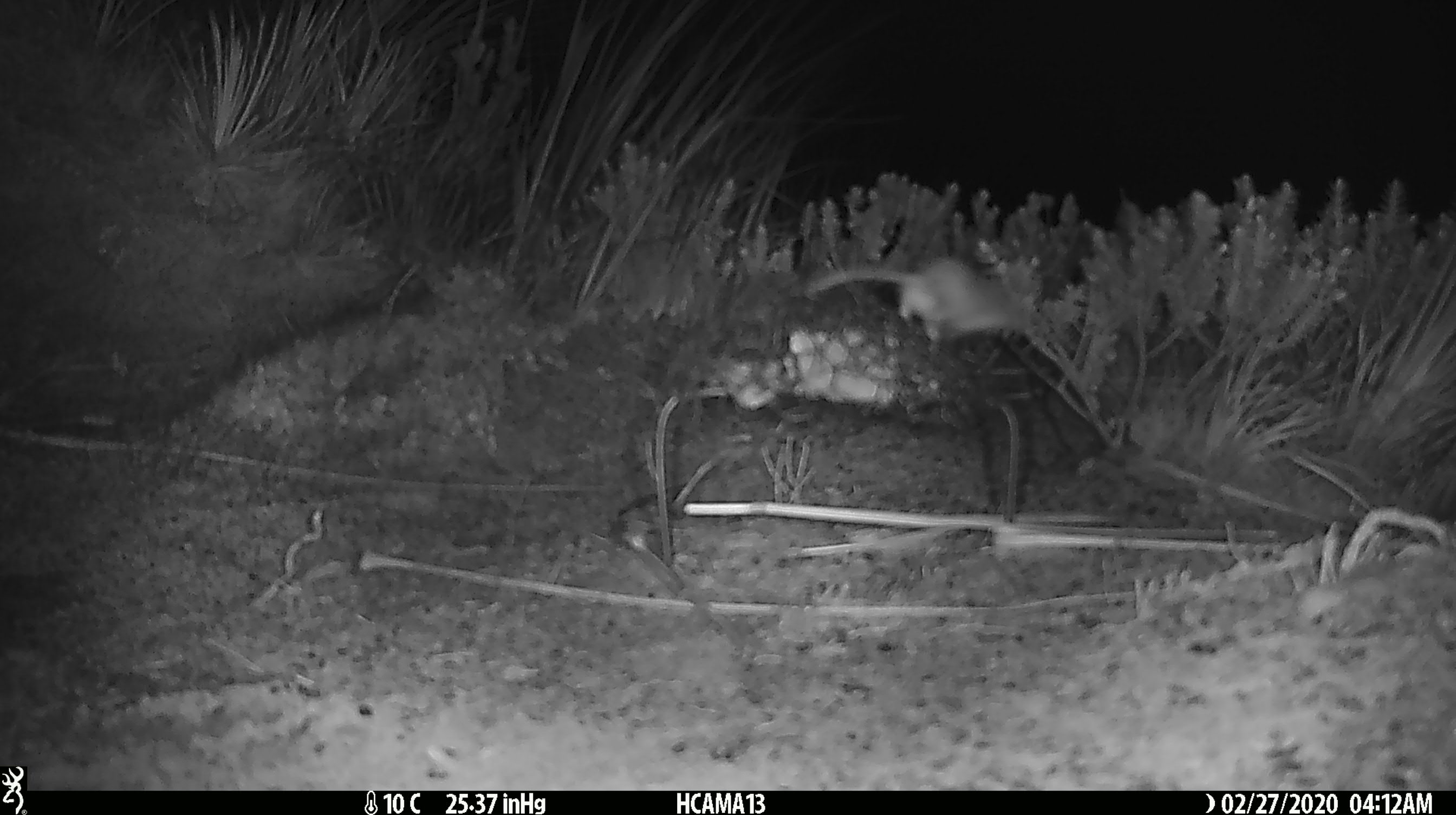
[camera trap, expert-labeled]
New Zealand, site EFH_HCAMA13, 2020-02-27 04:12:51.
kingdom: Animalia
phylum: Chordata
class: Mammalia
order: Rodentia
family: Muridae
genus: Mus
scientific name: Mus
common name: mouse